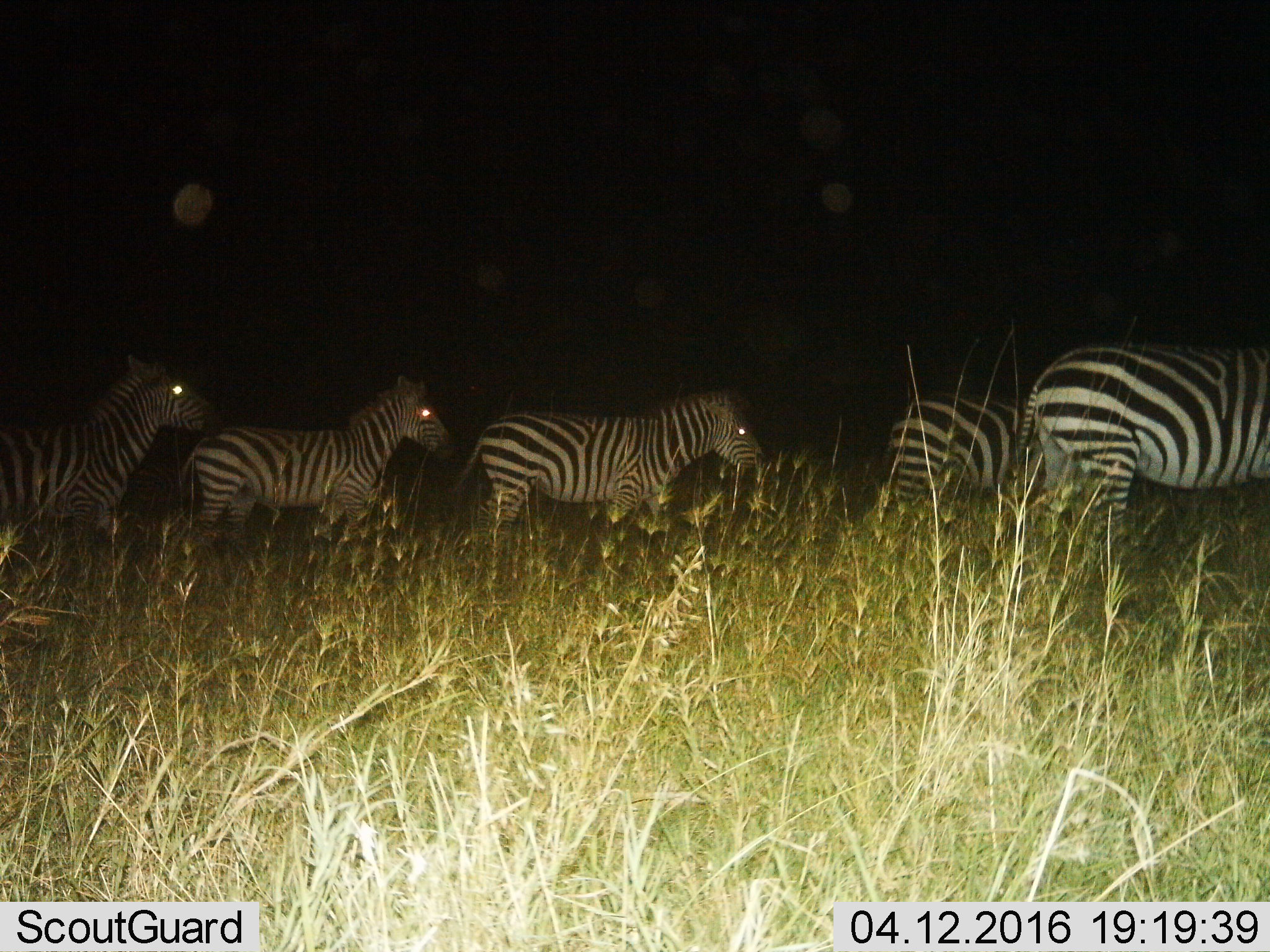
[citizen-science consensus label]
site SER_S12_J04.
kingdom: Animalia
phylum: Chordata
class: Mammalia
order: Perissodactyla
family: Equidae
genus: Equus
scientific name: Equus quagga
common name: plains zebra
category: zebraplains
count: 5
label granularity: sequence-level